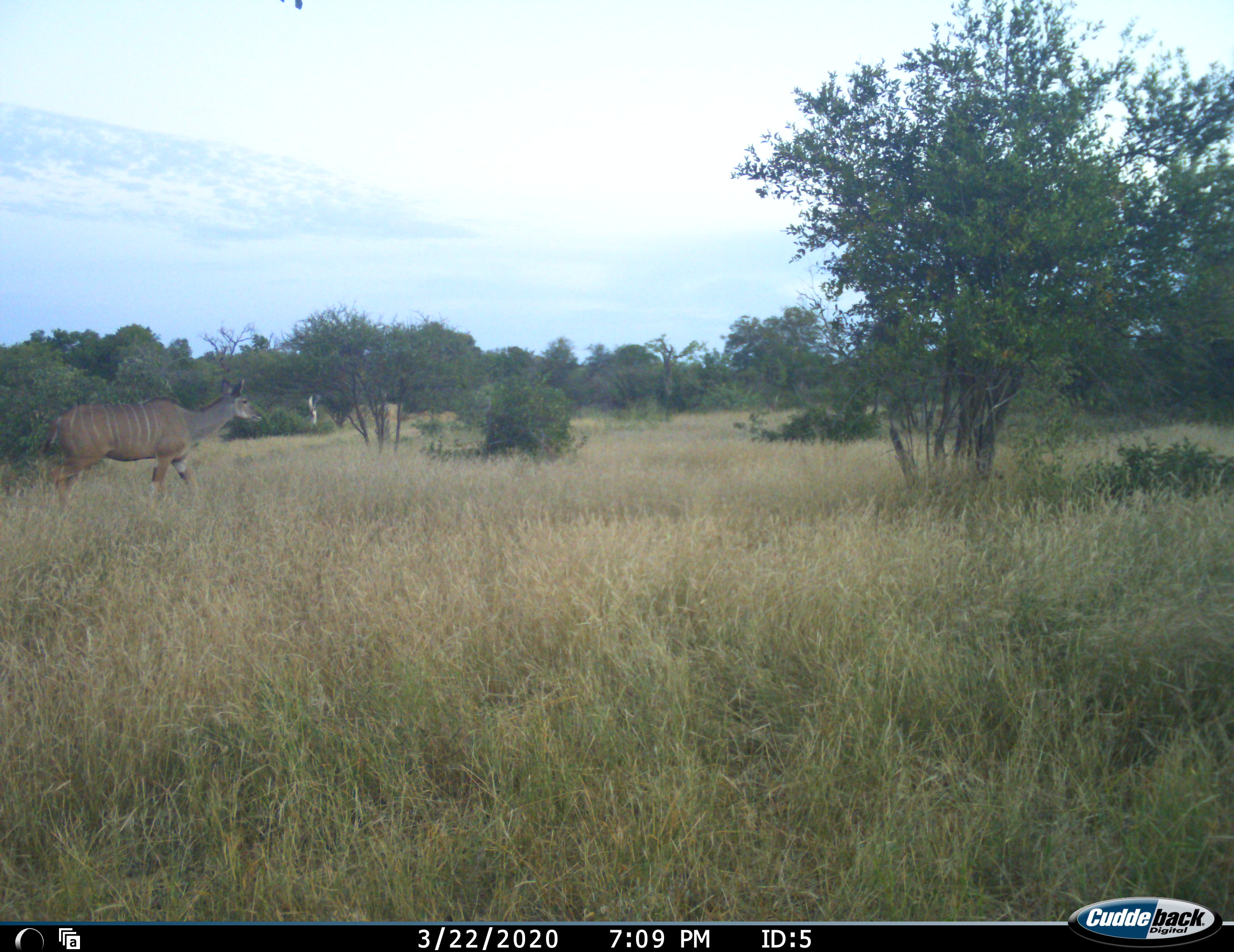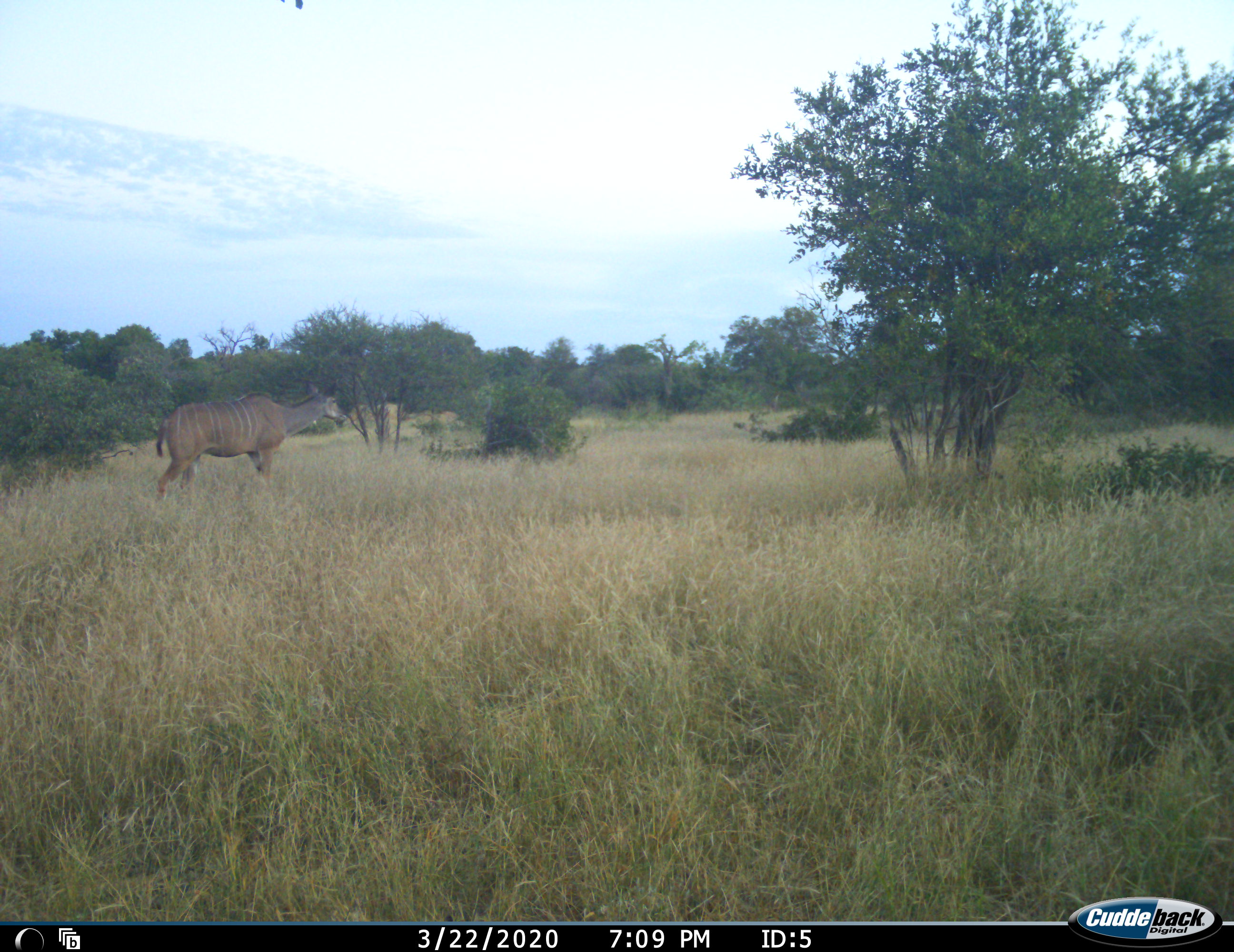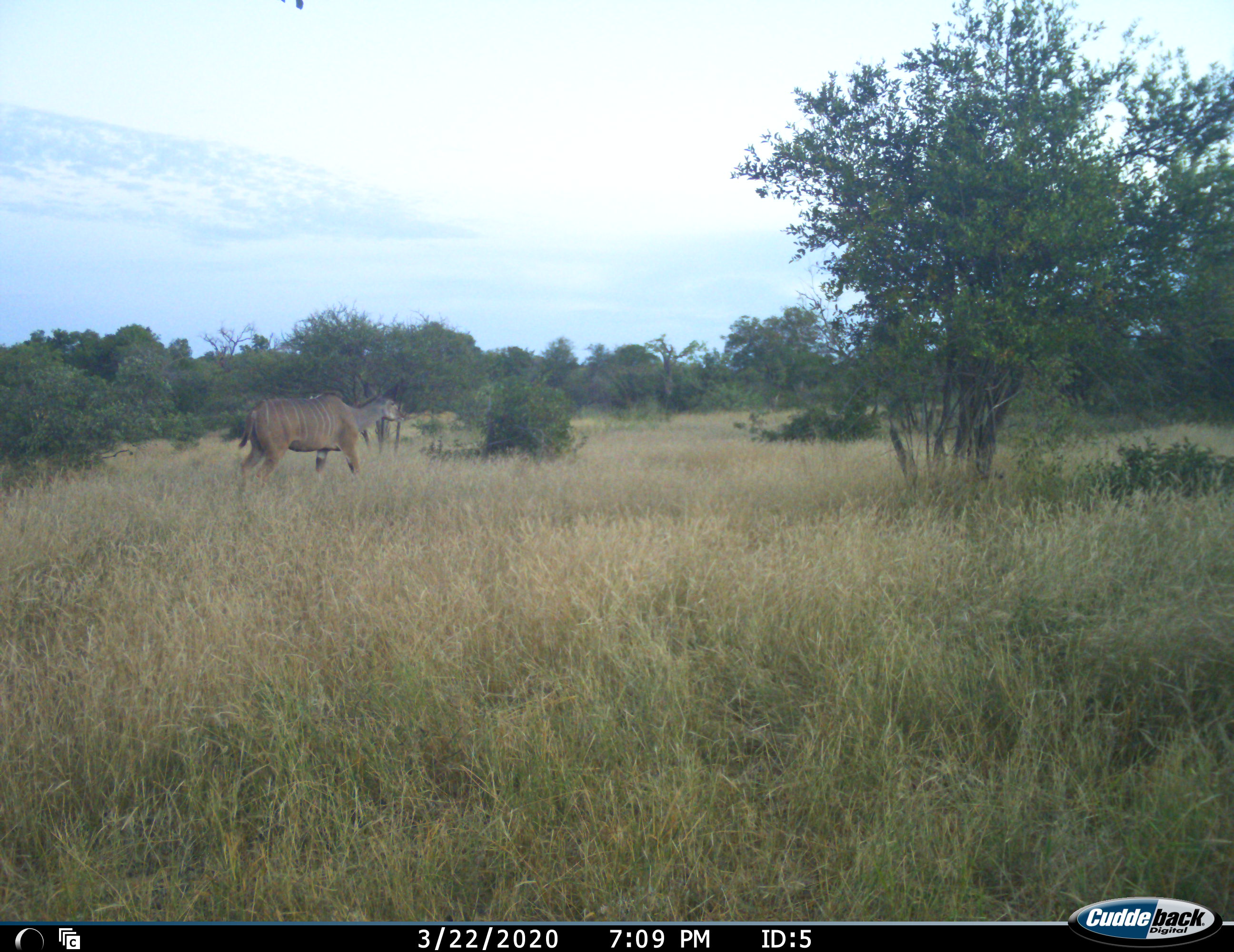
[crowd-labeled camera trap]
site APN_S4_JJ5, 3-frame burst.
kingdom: Animalia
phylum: Chordata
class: Mammalia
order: Artiodactyla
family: Bovidae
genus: Tragelaphus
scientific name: Tragelaphus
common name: kudu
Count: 1.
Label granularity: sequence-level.